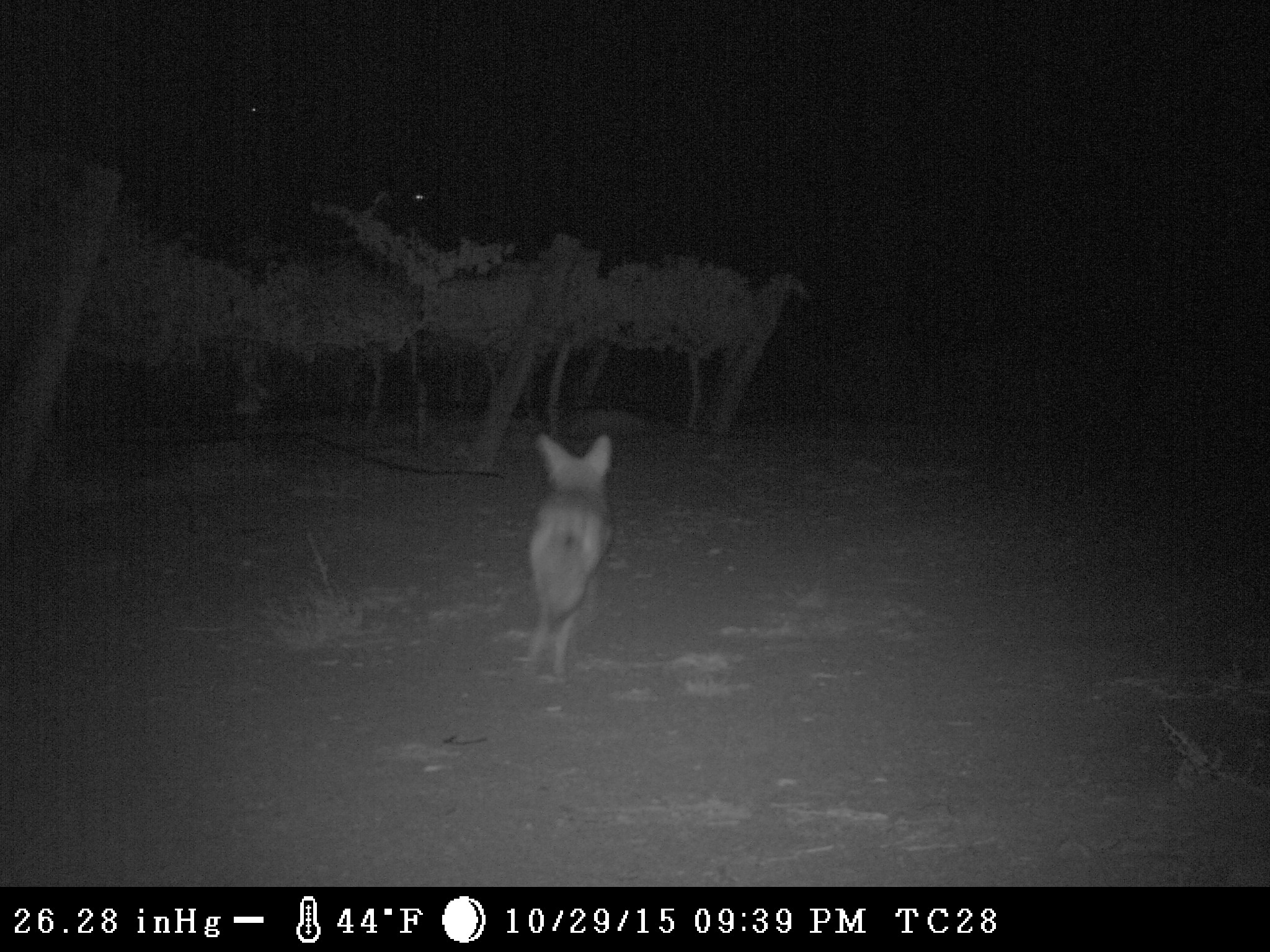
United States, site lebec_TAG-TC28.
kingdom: Animalia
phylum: Chordata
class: Mammalia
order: Carnivora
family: Canidae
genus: Canis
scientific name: Canis latrans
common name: coyote